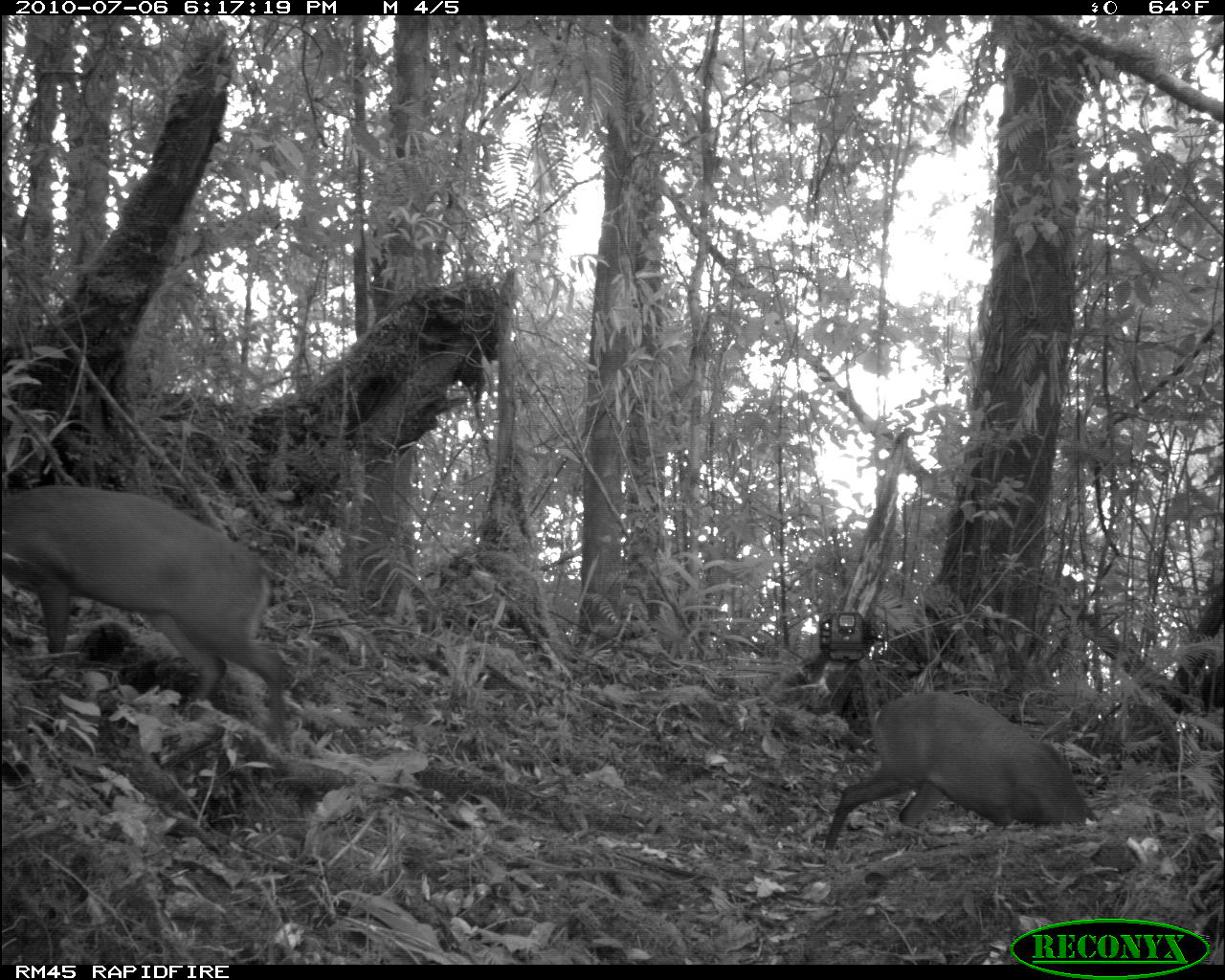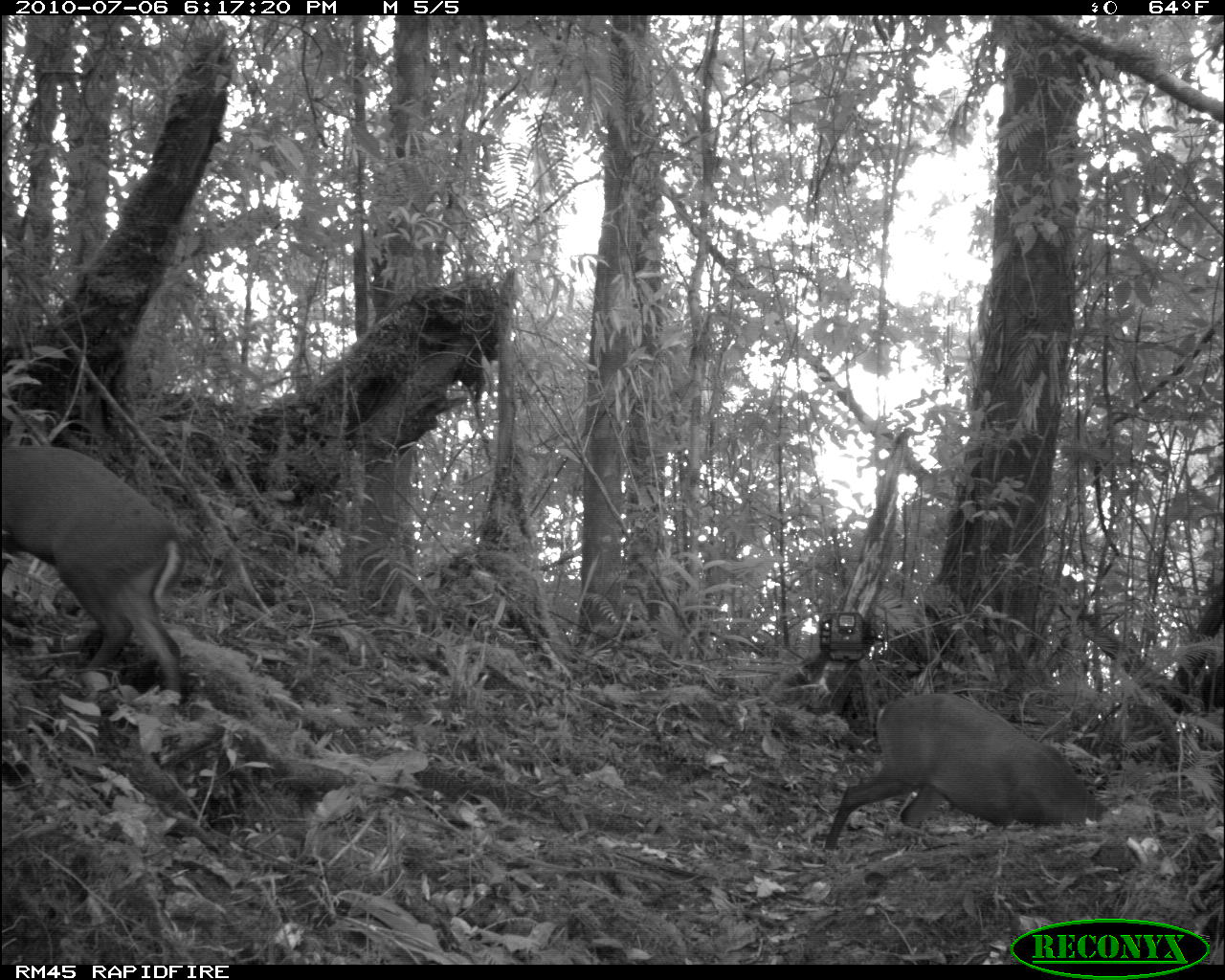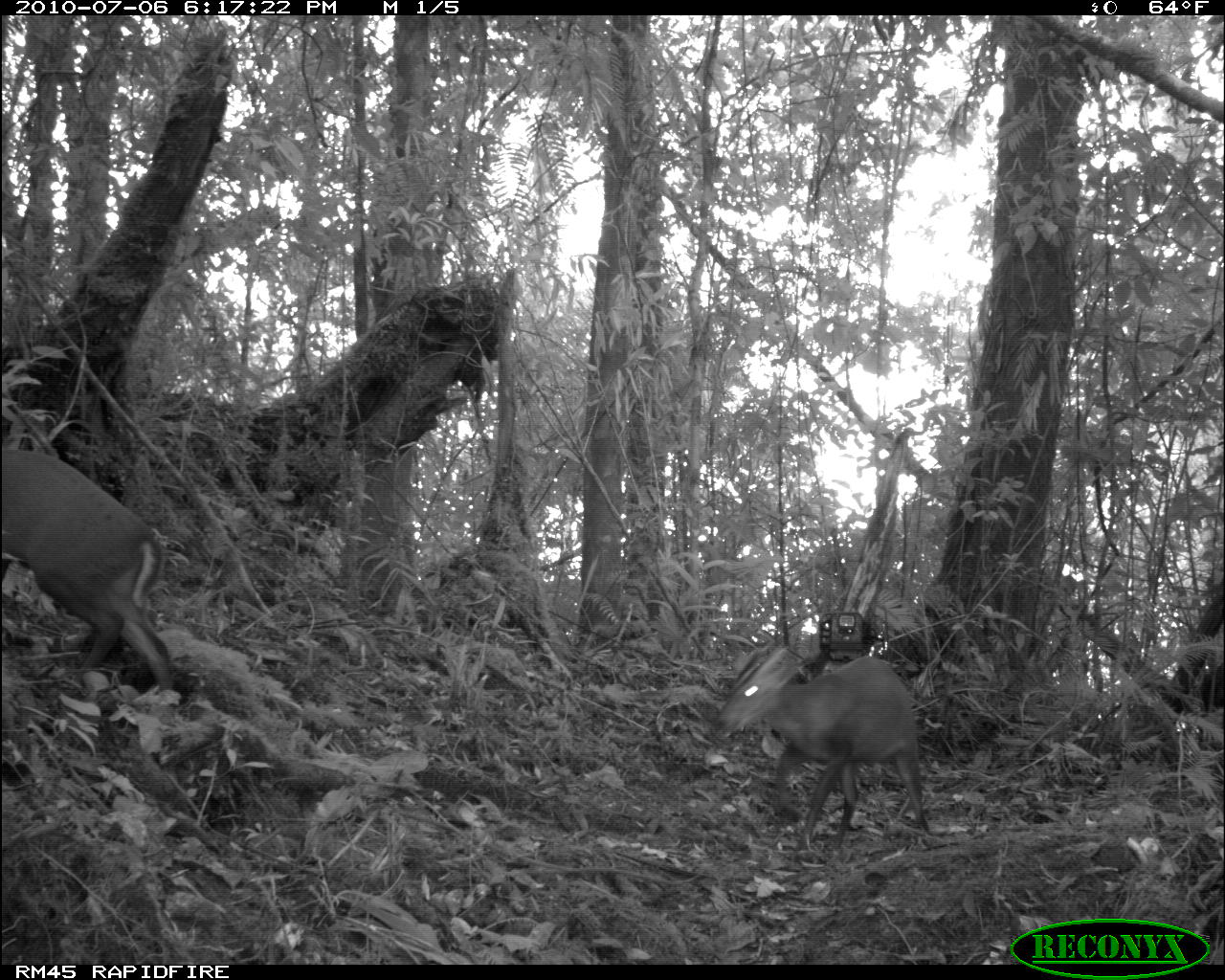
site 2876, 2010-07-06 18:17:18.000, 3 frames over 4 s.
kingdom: Animalia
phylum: Chordata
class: Mammalia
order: Artiodactyla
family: Cervidae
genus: Muntiacus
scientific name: Muntiacus muntjak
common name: southern red muntjac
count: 2